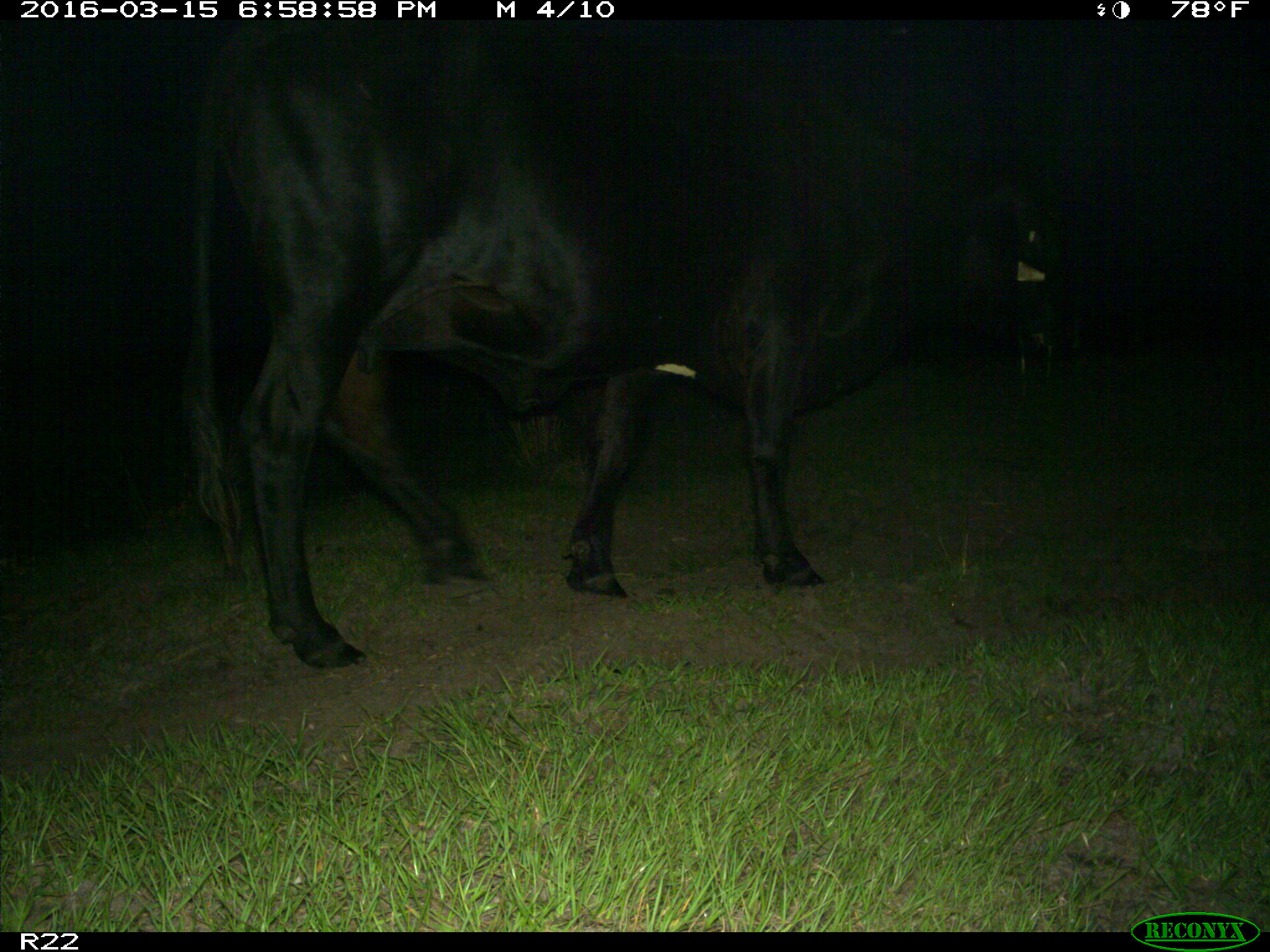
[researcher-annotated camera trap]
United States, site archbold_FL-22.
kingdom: Animalia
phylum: Chordata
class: Mammalia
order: Artiodactyla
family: Bovidae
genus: Bos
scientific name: Bos taurus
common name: domestic cow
Bos taurus (domestic cow).